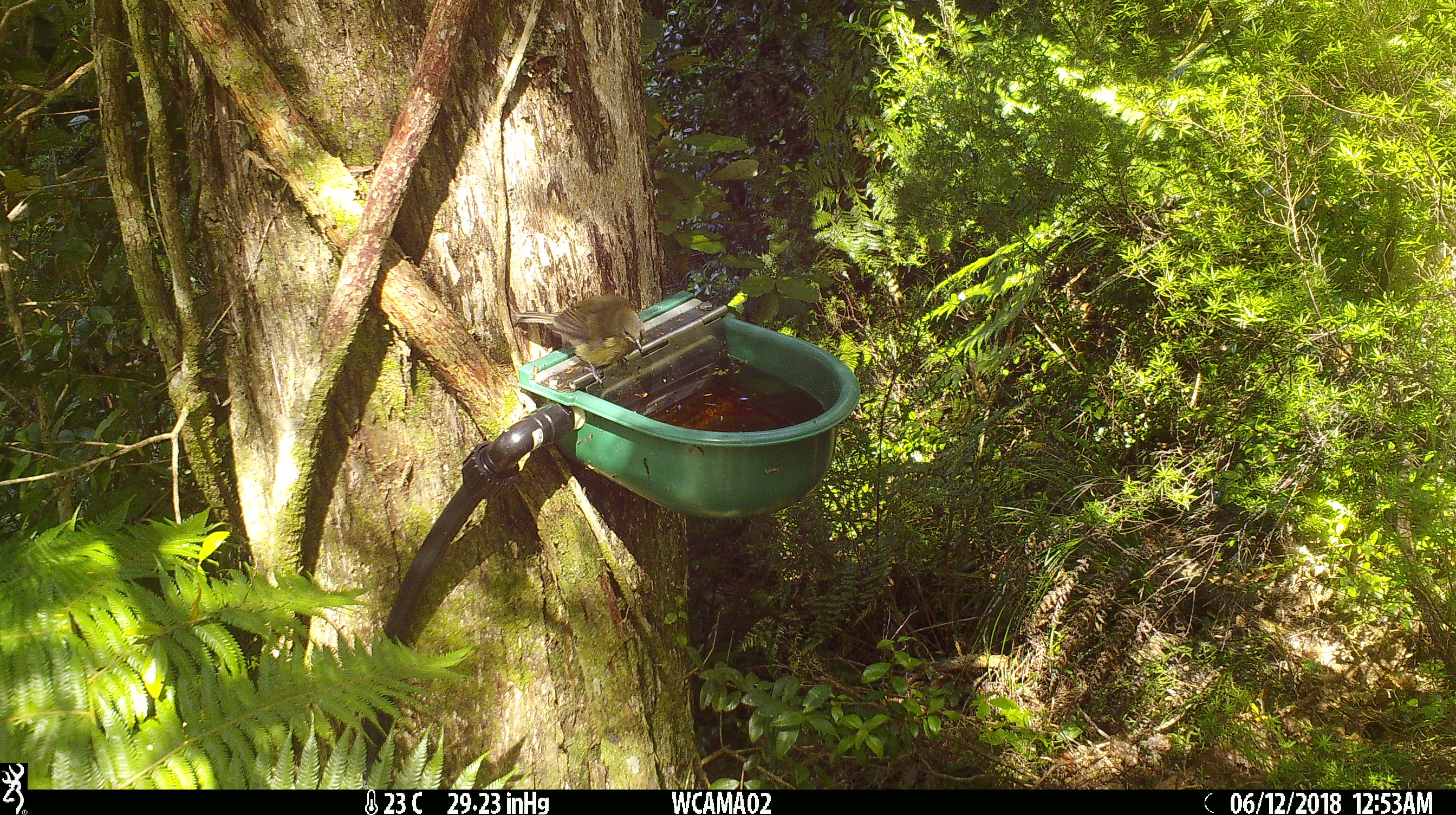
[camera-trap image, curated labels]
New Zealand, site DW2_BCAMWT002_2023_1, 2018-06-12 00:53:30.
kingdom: Animalia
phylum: Chordata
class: Aves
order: Passeriformes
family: Meliphagidae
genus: Anthornis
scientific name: Anthornis melanura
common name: new zealand bellbird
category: bellbird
Bellbird (new zealand bellbird) (Anthornis melanura).